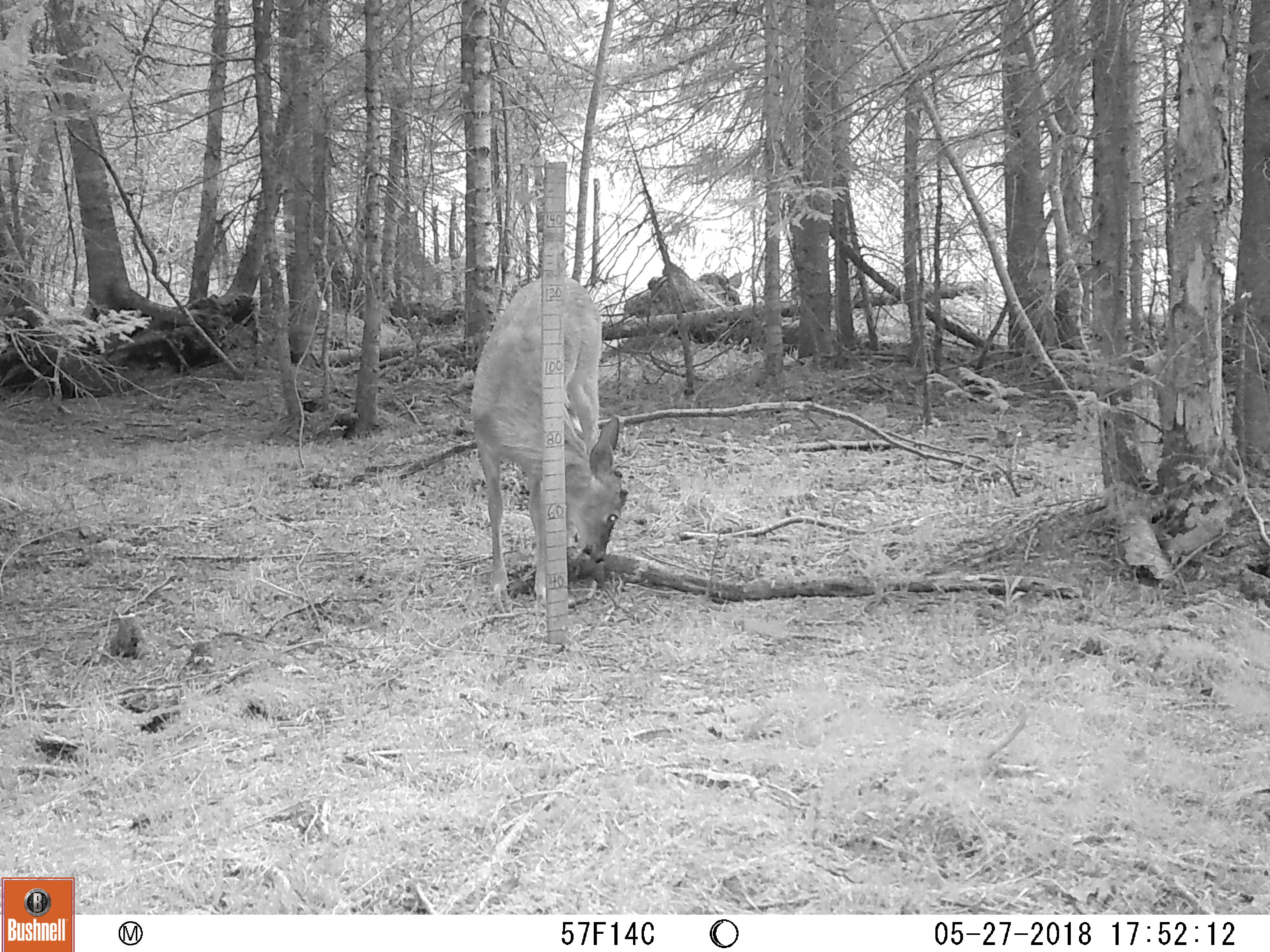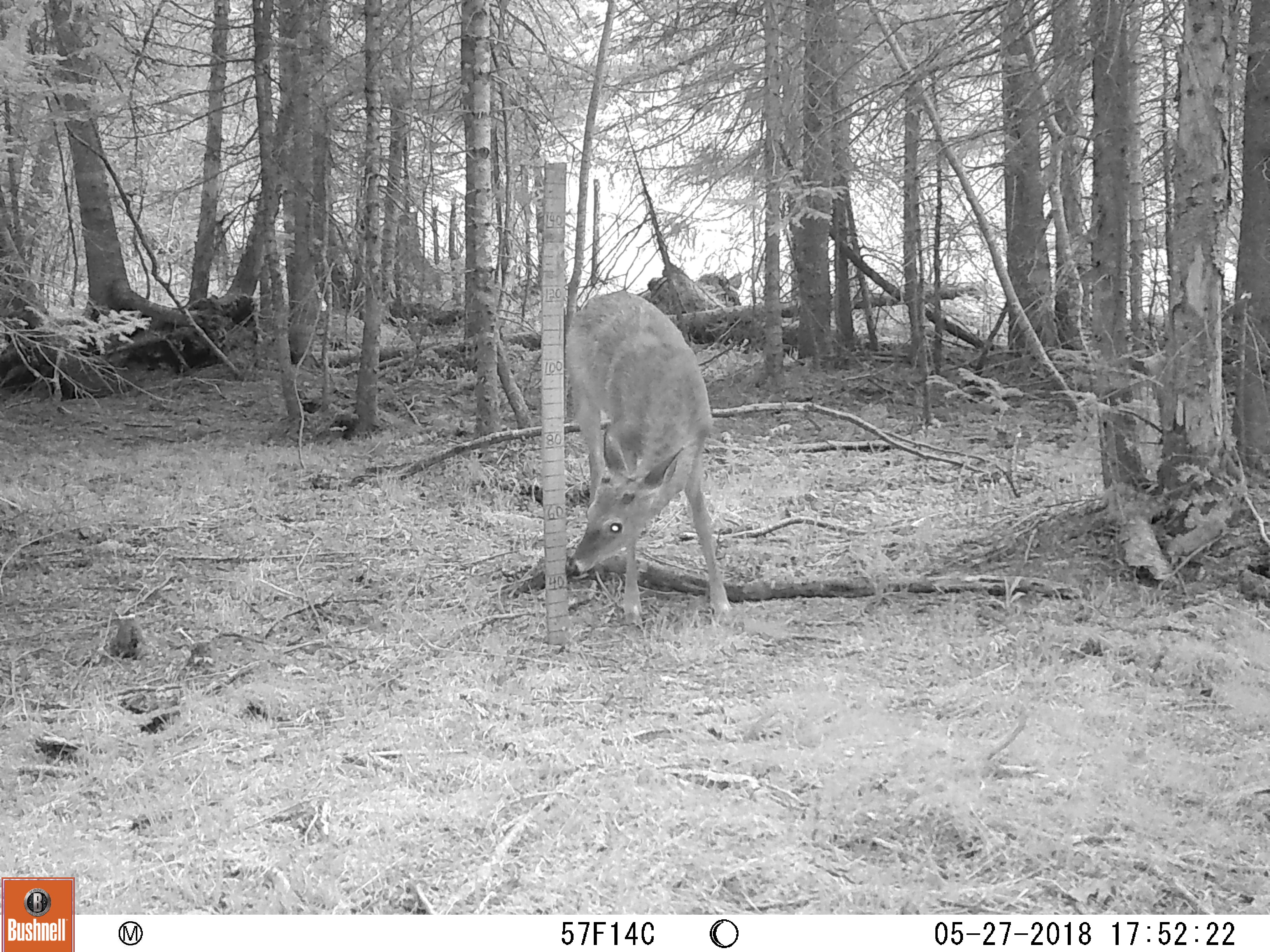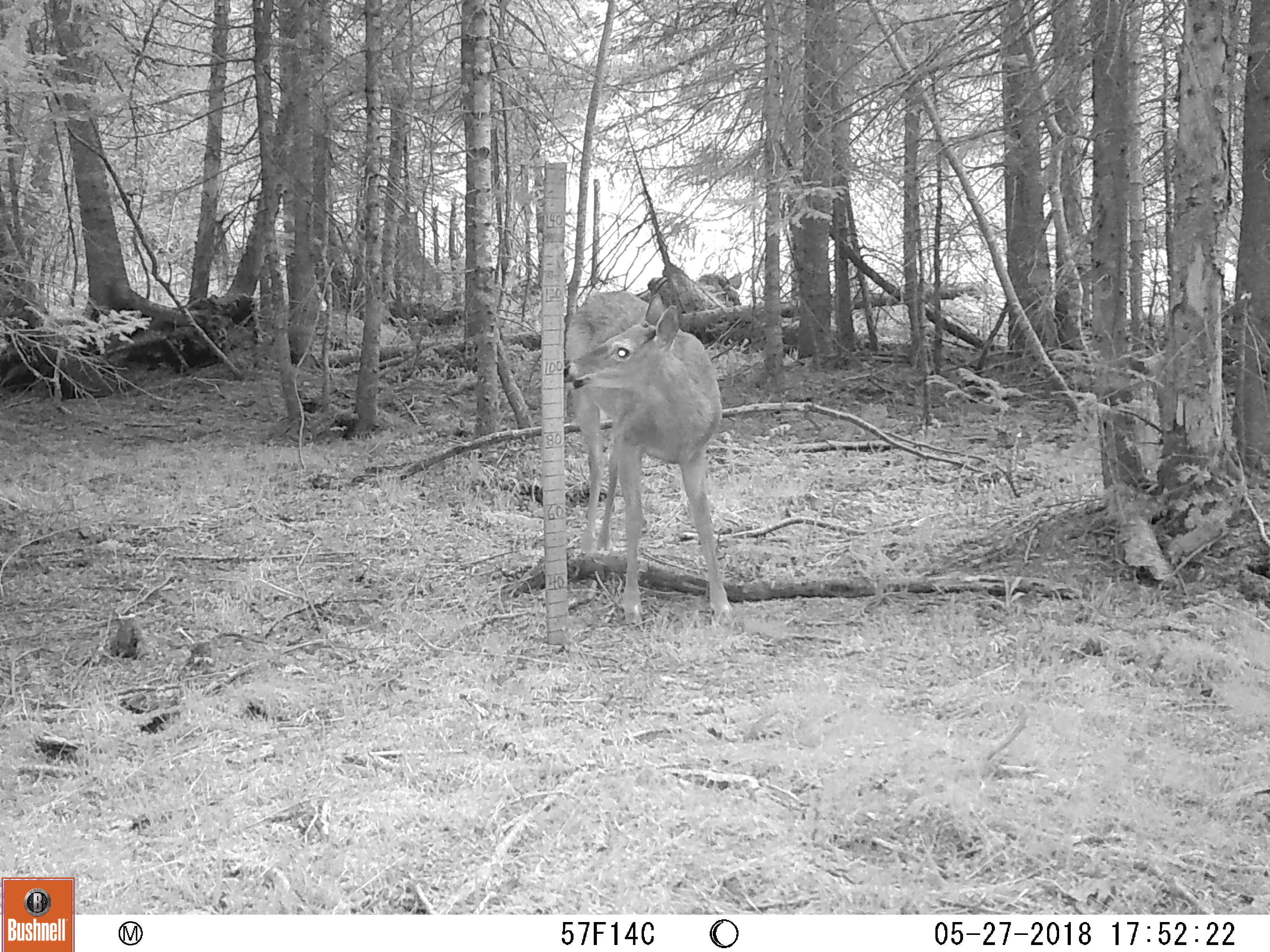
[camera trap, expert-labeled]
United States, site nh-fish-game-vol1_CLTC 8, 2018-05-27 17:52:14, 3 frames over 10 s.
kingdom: Animalia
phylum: Chordata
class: Mammalia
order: Artiodactyla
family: Cervidae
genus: Odocoileus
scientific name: Odocoileus virginianus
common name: white-tailed deer